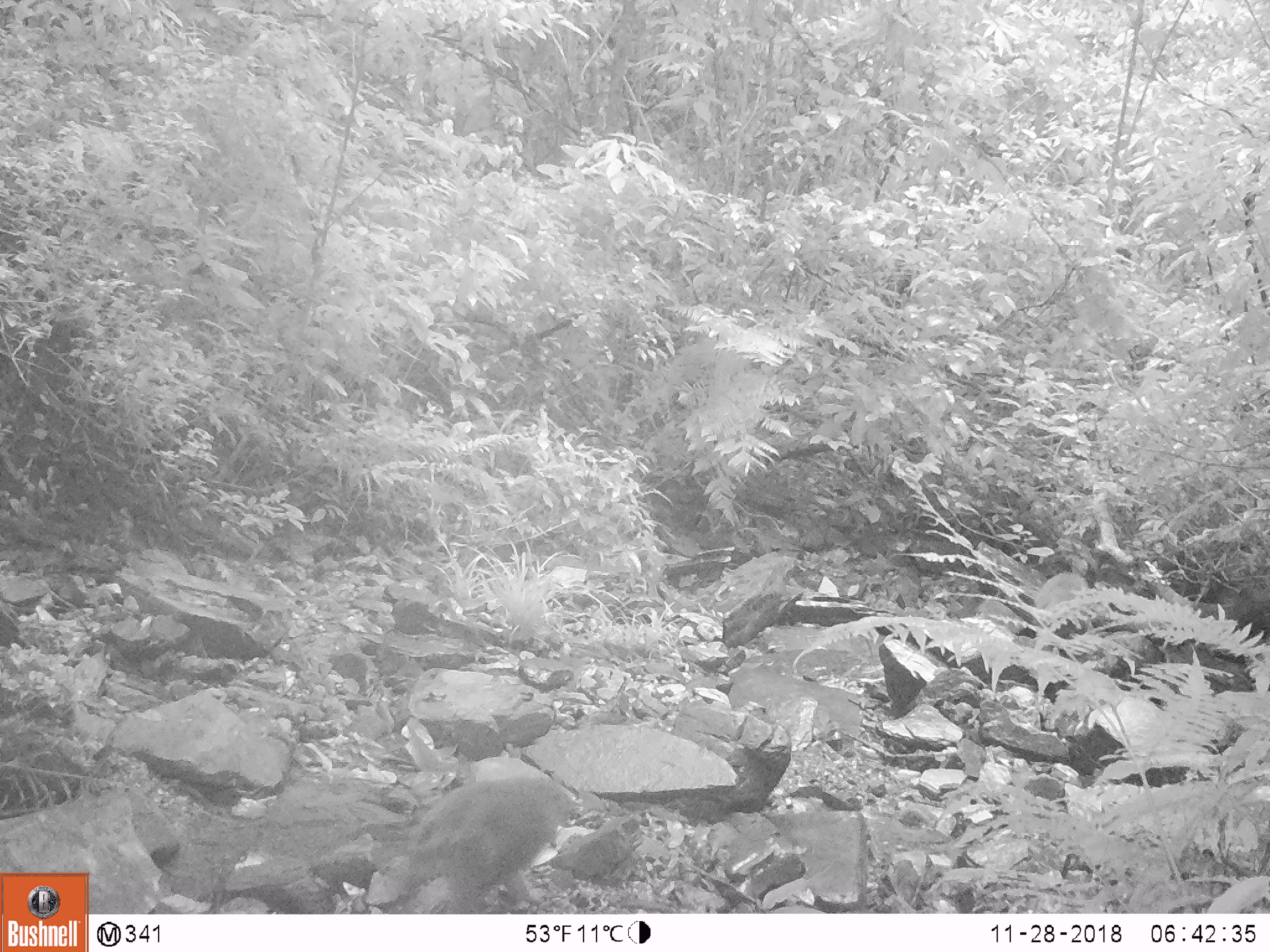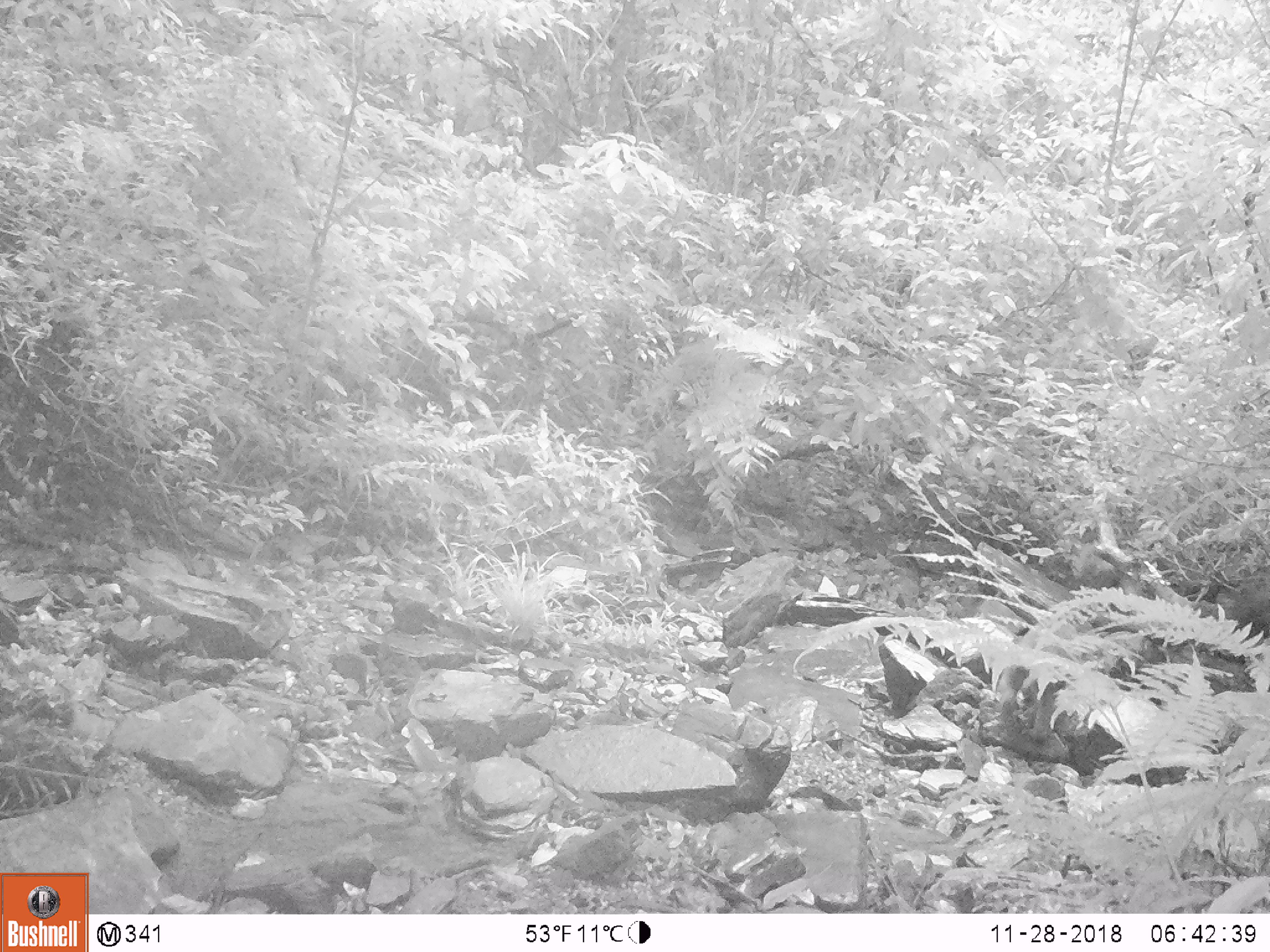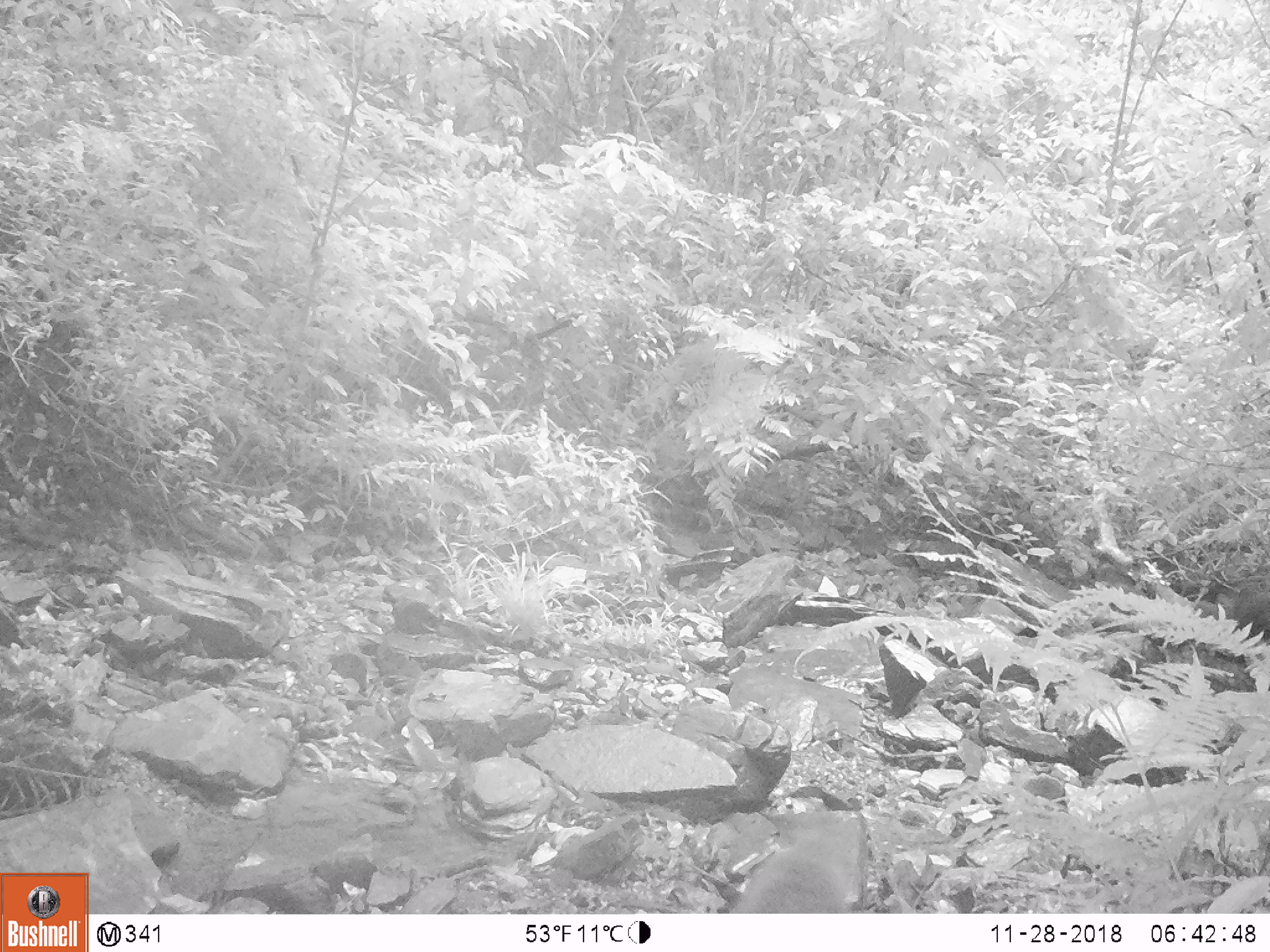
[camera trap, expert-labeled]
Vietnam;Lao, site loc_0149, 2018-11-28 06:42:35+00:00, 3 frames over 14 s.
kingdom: Animalia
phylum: Chordata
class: Mammalia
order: Primates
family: Cercopithecidae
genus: Macaca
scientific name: Macaca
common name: macaques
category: assam or rhesus macaque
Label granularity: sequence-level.